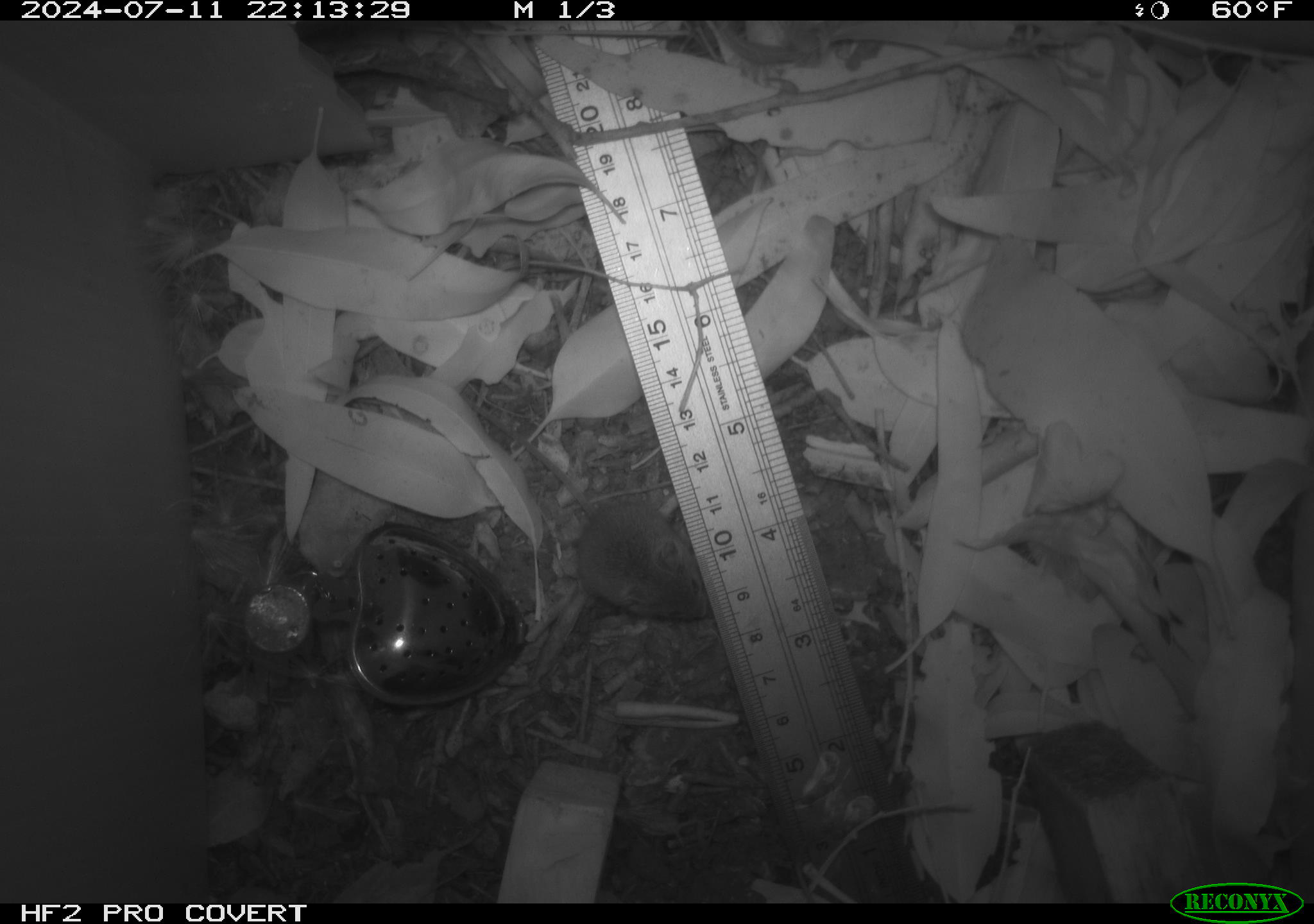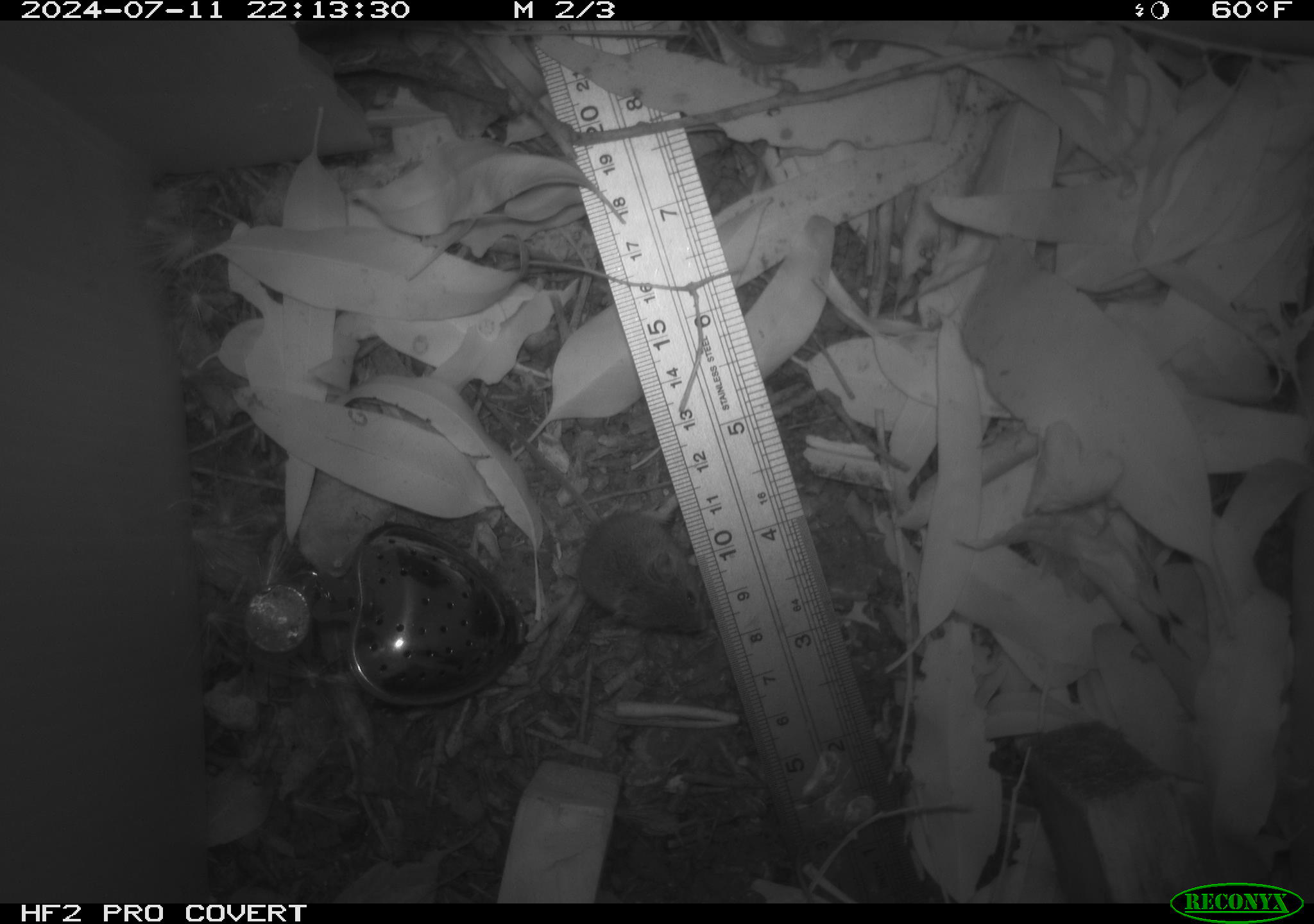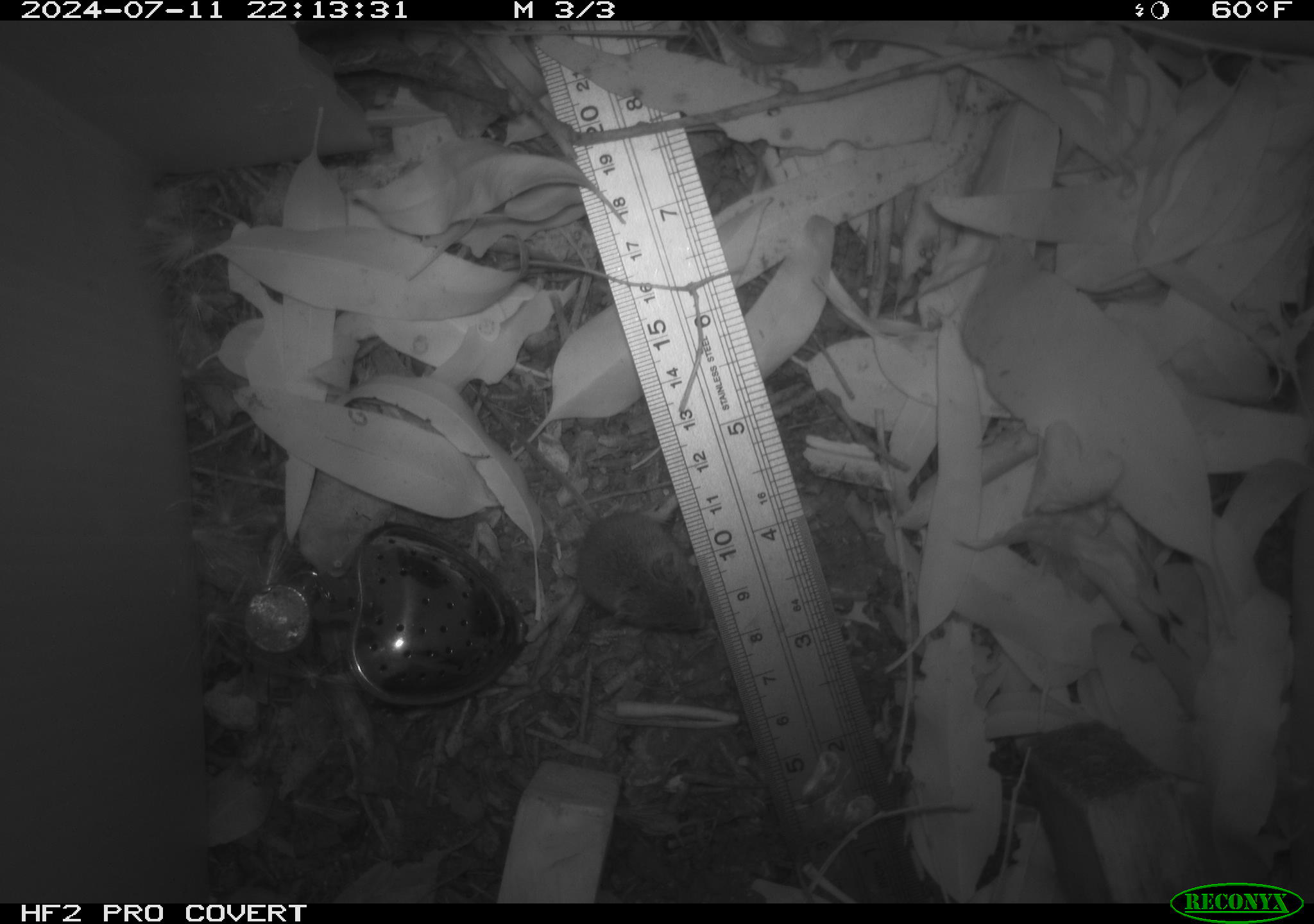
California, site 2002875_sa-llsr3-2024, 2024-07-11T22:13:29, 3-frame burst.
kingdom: Animalia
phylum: Chordata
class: Mammalia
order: Rodentia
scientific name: Rodentia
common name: mouse species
Mouse species (Rodentia).